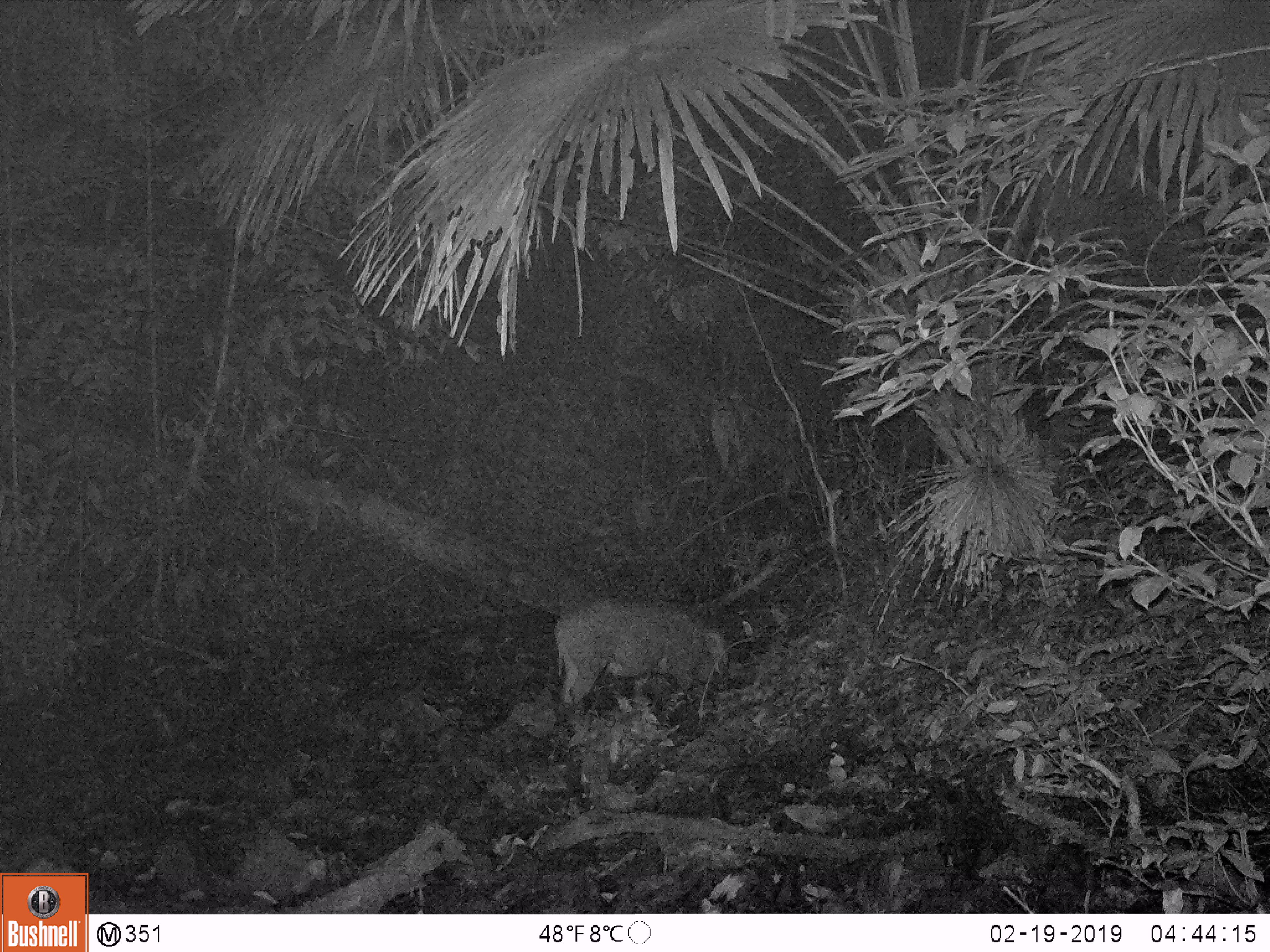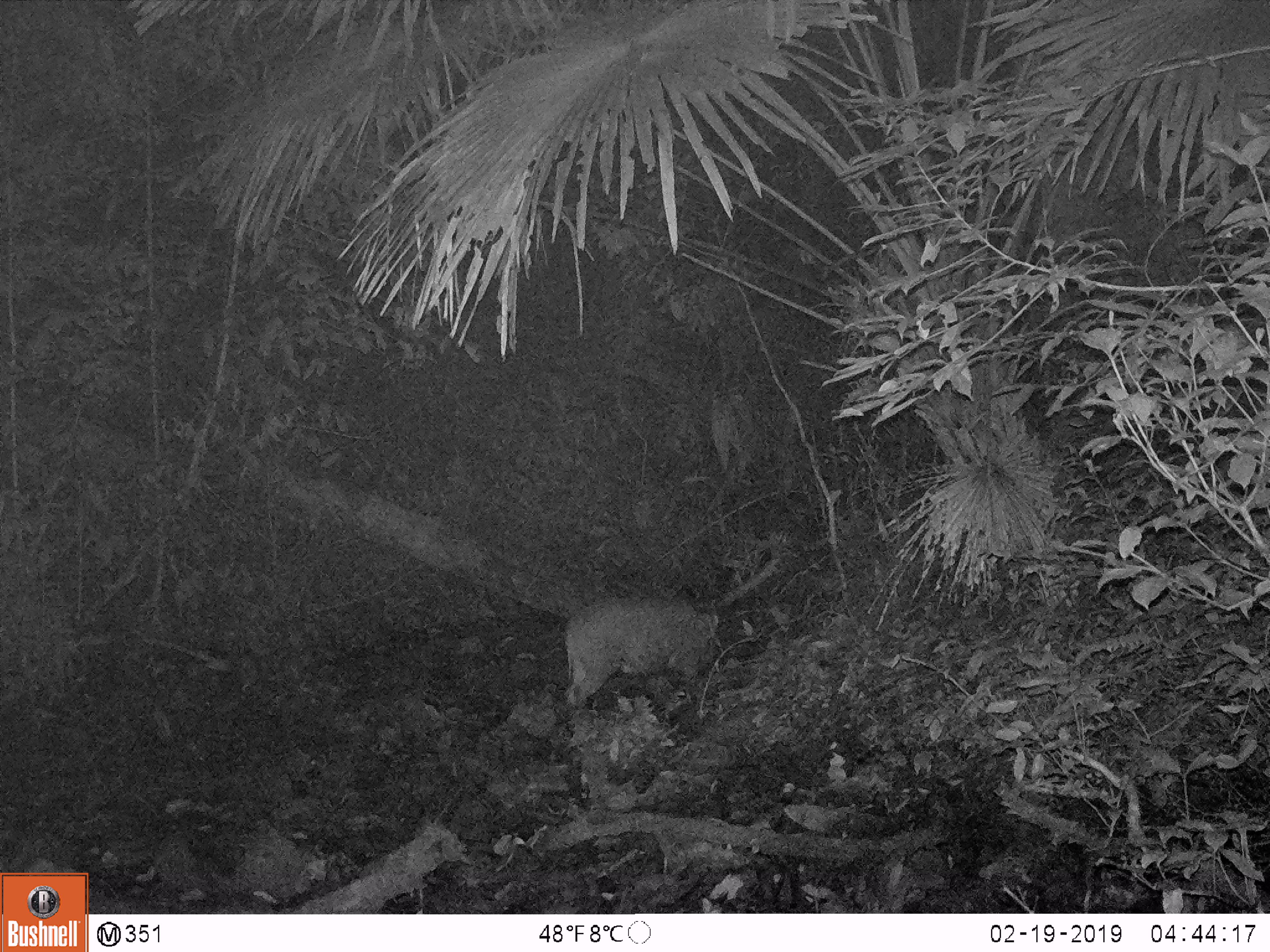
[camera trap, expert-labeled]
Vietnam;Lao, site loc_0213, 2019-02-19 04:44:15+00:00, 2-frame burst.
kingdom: Animalia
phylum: Chordata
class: Mammalia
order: Artiodactyla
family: Suidae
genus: Sus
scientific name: Sus scrofa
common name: eurasian wild pig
Eurasian wild pig (Sus scrofa). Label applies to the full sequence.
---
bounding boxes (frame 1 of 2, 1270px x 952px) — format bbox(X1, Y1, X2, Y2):
eurasian wild pig: bbox(553, 596, 729, 710)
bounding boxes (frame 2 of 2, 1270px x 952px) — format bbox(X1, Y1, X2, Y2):
eurasian wild pig: bbox(562, 591, 722, 713)